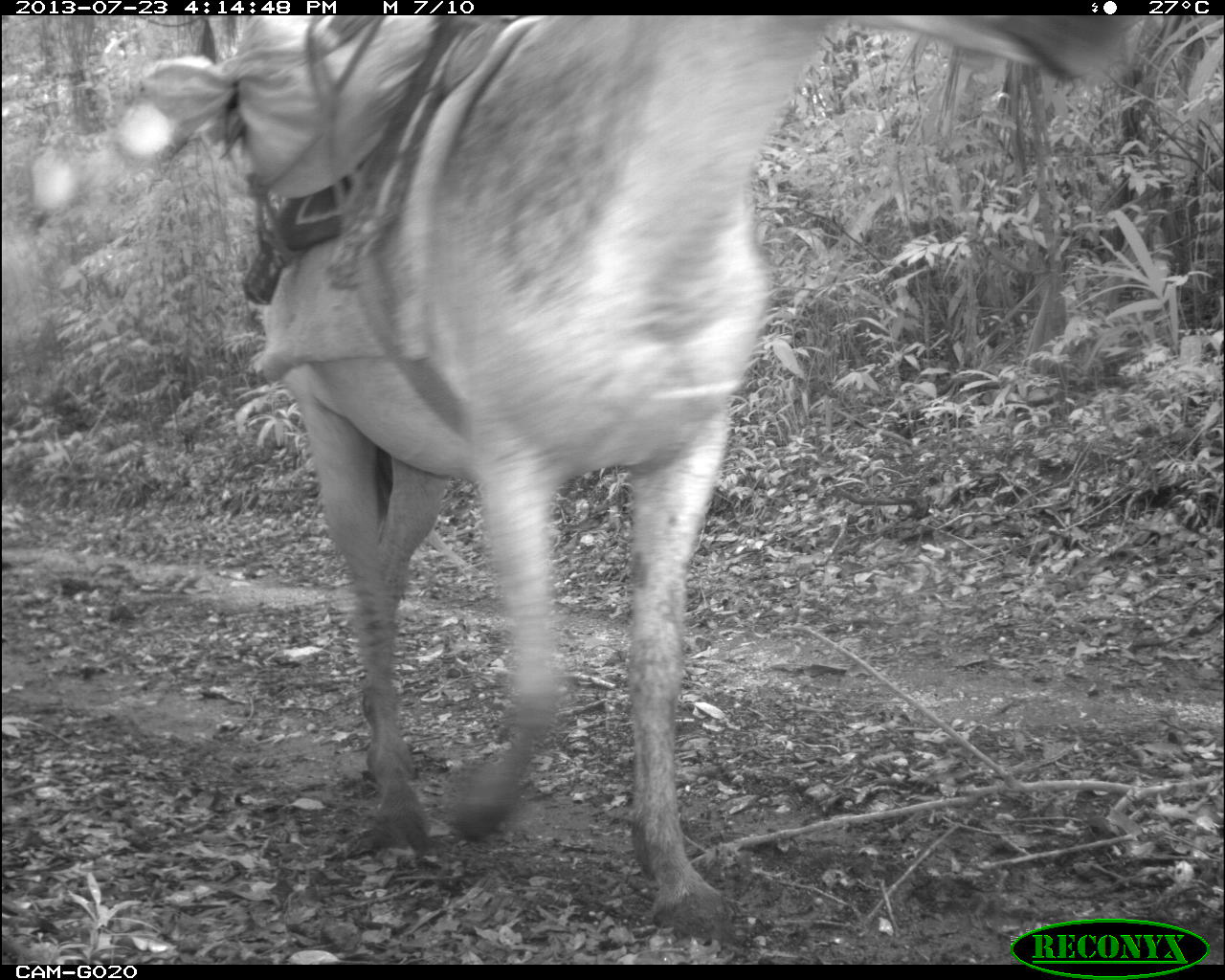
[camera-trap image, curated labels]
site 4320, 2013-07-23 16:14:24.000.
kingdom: Animalia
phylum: Chordata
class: Mammalia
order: Perissodactyla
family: Equidae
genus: Equus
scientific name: Equus ferus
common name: wild horse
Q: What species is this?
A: Equus ferus (wild horse).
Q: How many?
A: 3.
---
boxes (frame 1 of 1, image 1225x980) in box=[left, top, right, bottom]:
equus ferus: box=[264, 11, 1155, 949]